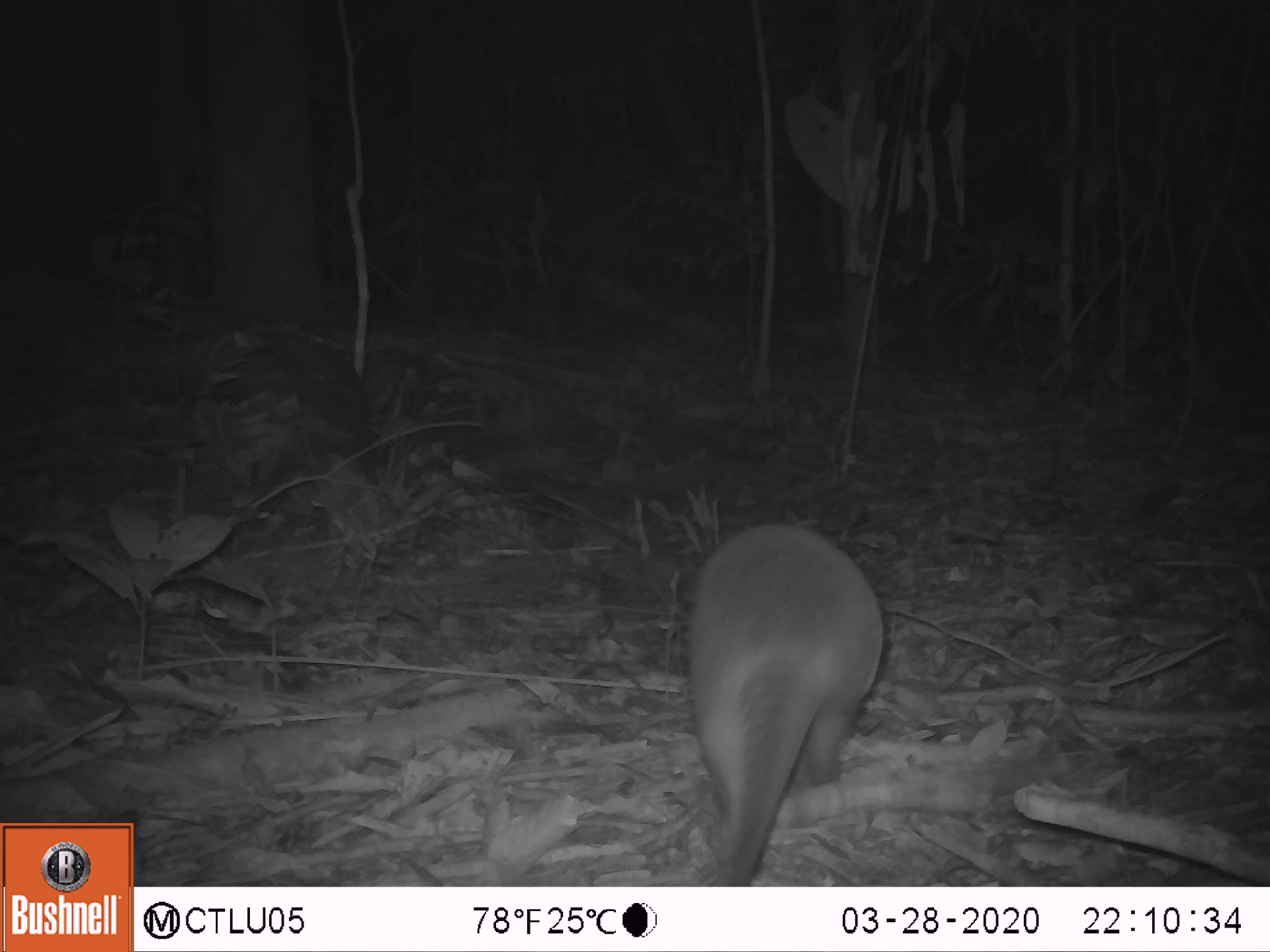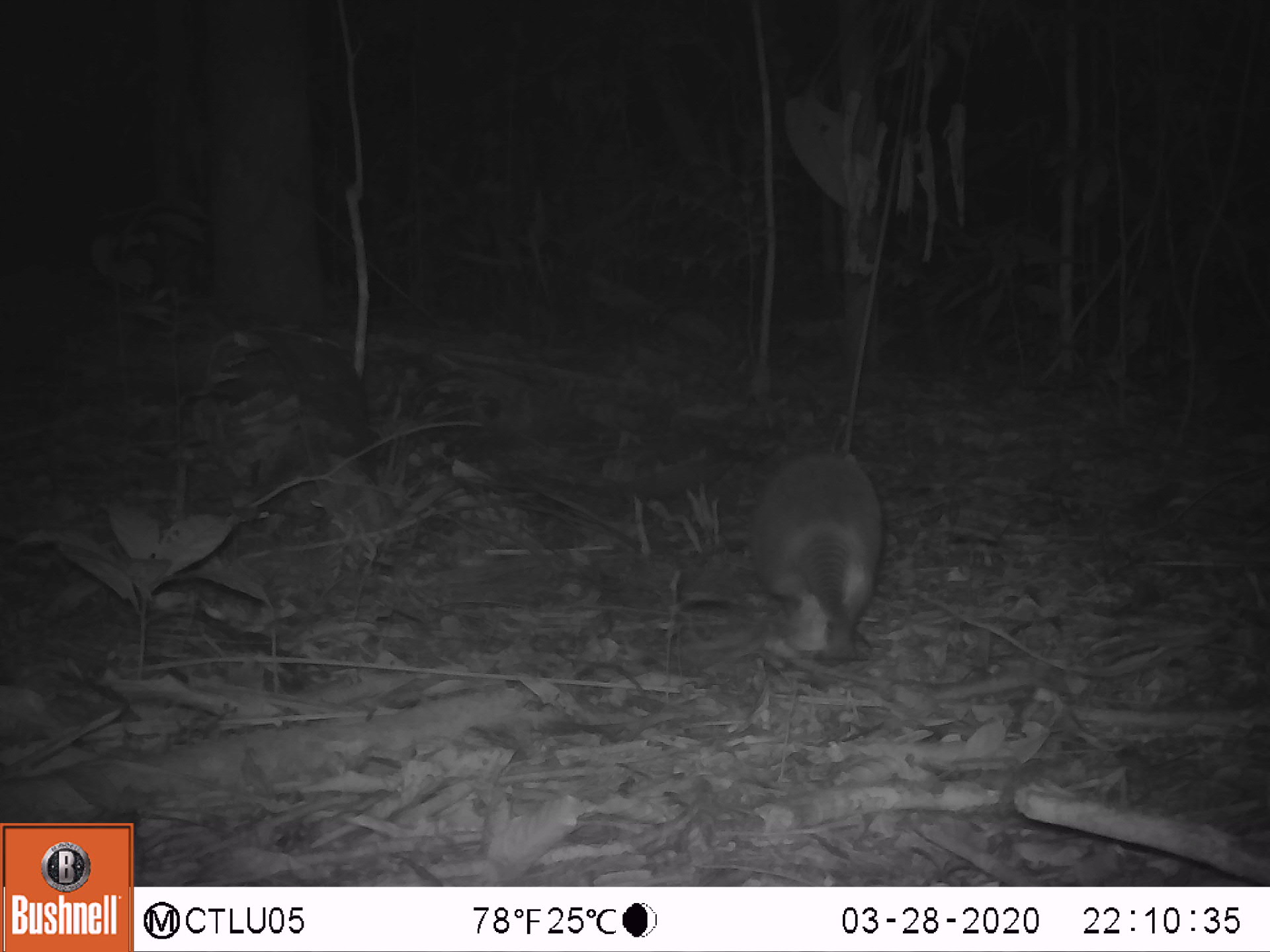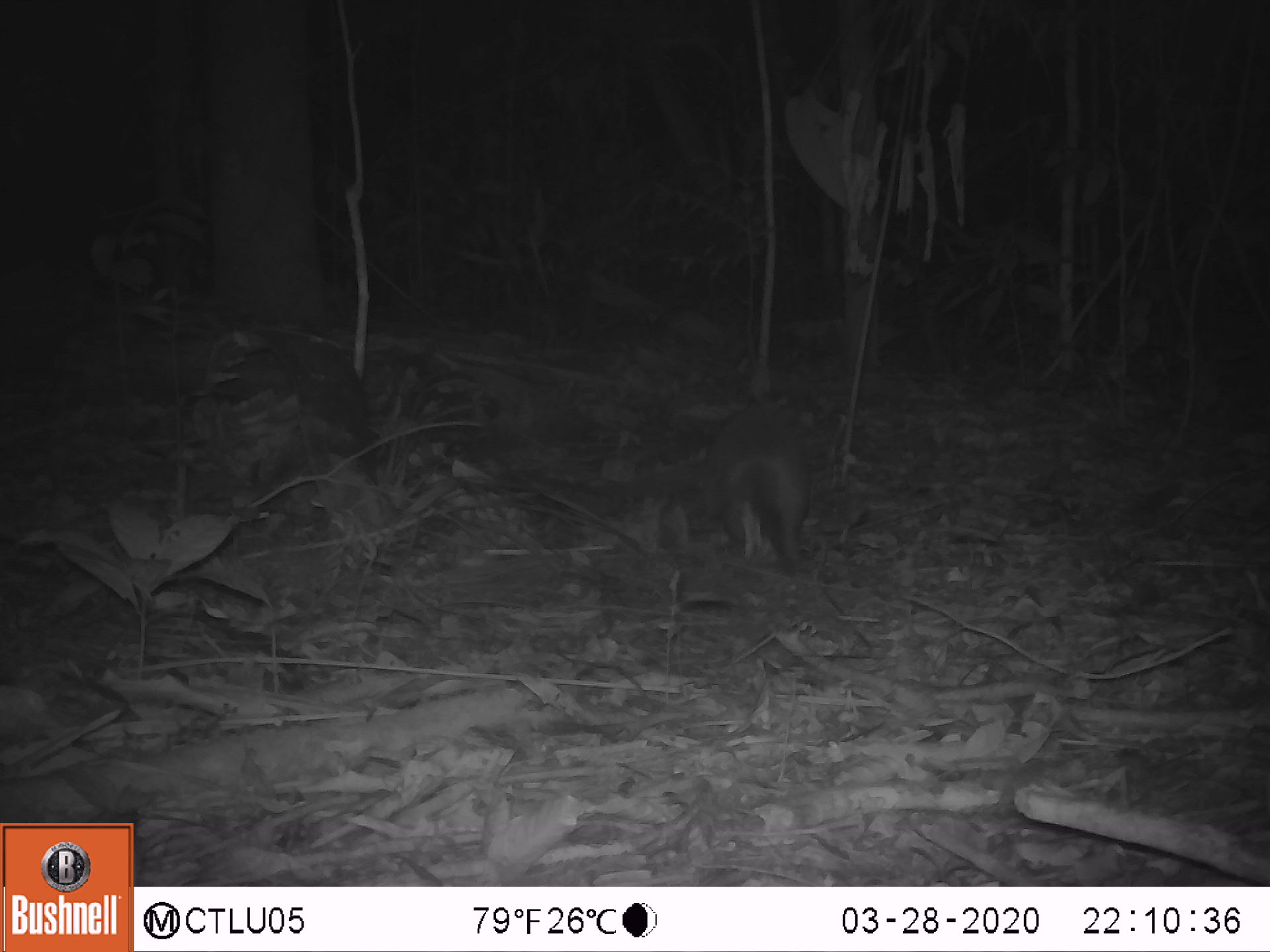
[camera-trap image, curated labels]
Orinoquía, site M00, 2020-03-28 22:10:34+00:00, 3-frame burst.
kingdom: Animalia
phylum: Chordata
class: Mammalia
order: Cingulata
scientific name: Cingulata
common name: armadillo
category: unknown armadillo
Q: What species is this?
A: Unknown armadillo (armadillo) (Cingulata).